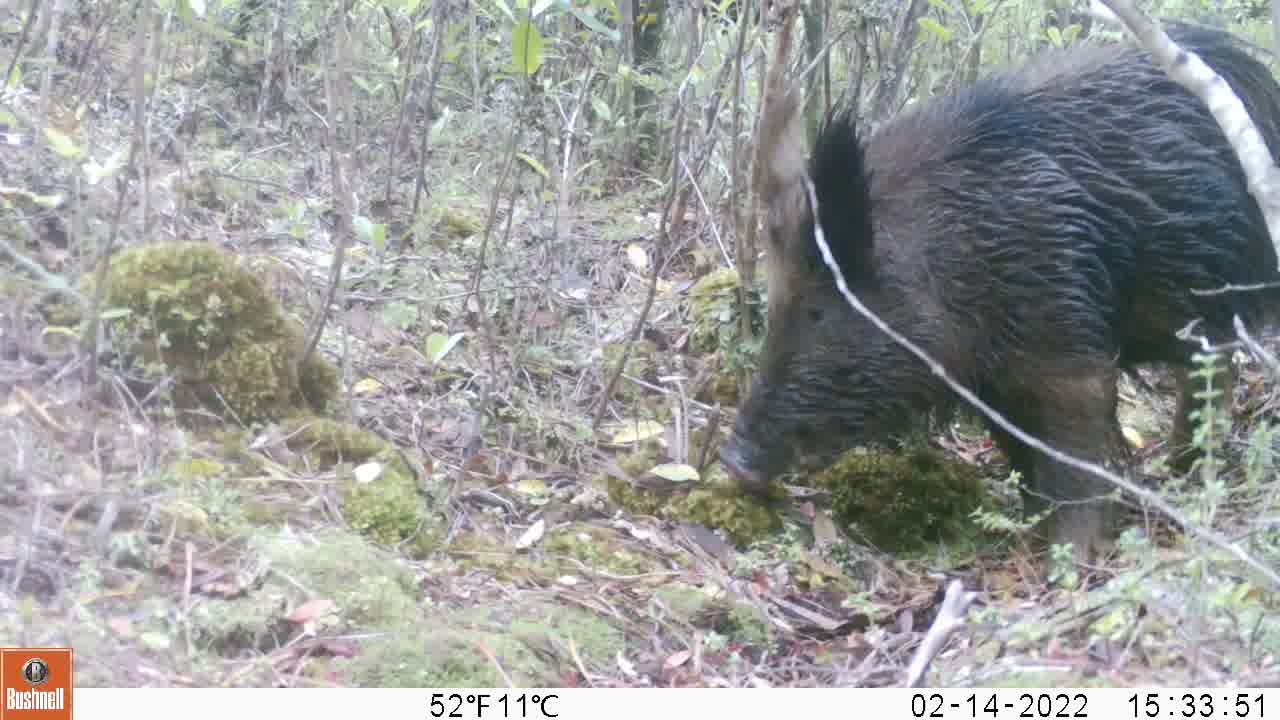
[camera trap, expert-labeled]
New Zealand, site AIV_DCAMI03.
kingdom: Animalia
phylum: Chordata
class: Mammalia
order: Artiodactyla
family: Suidae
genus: Sus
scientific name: Sus scrofa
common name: pig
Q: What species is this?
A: Pig (Sus scrofa).